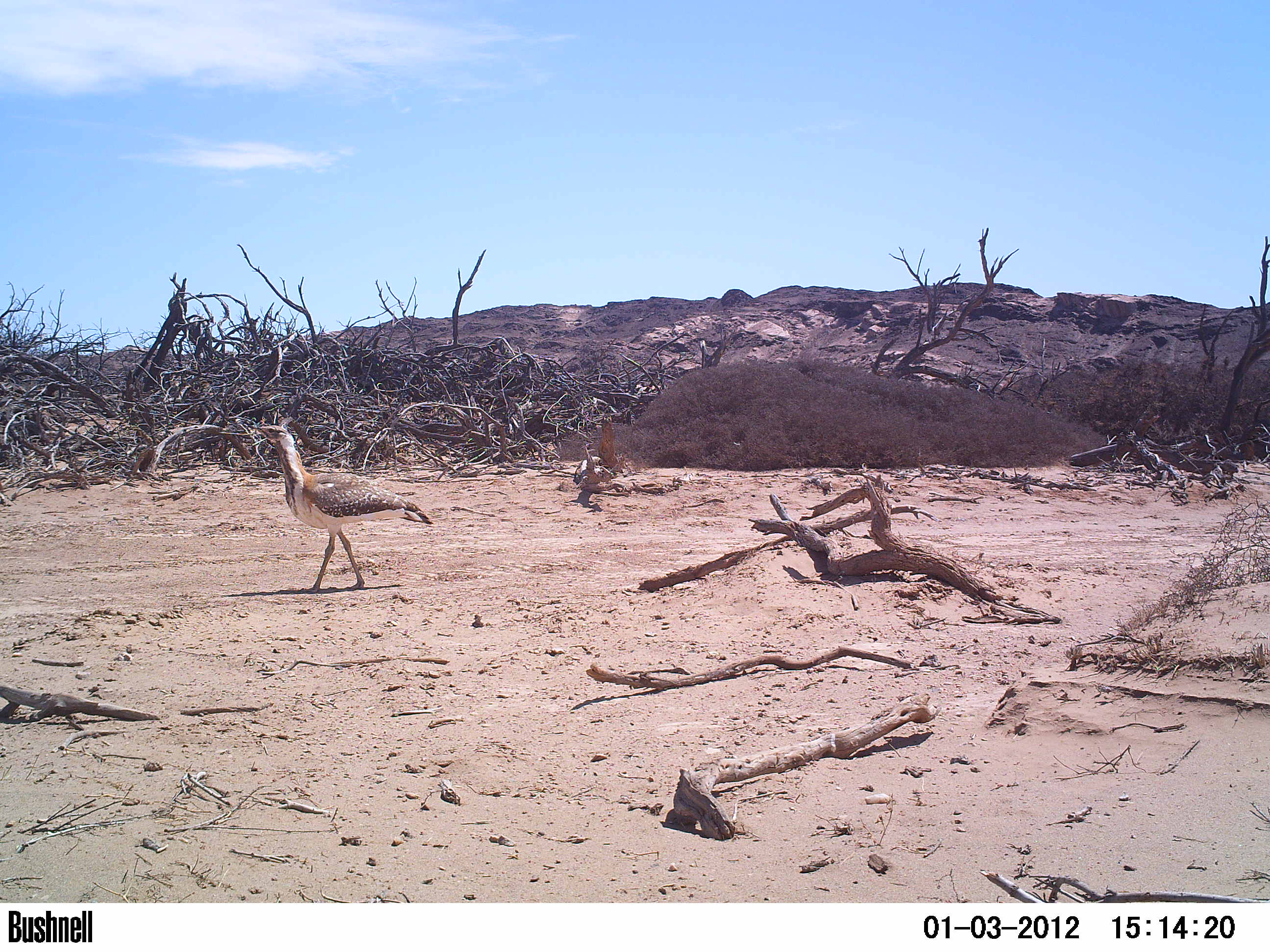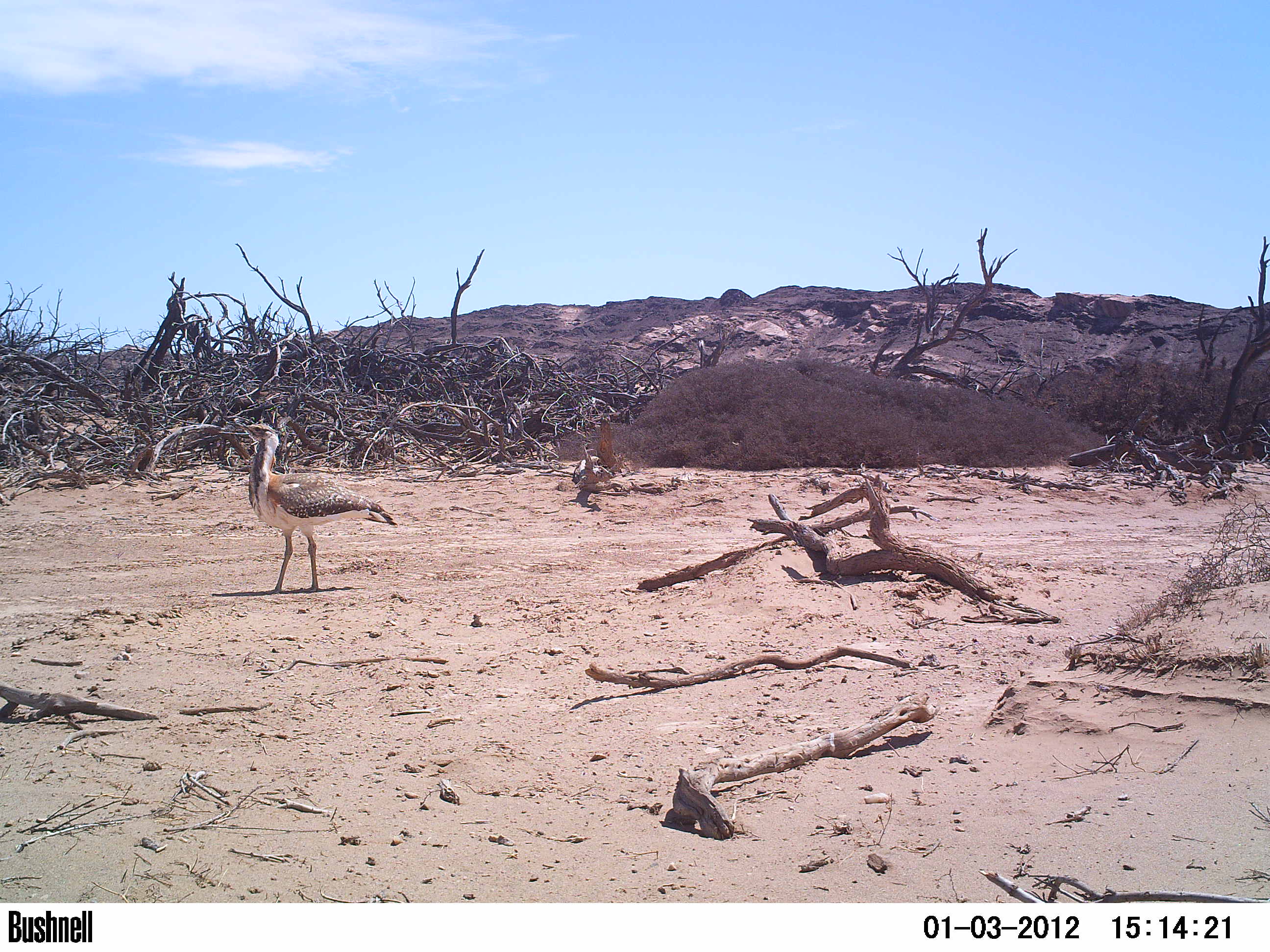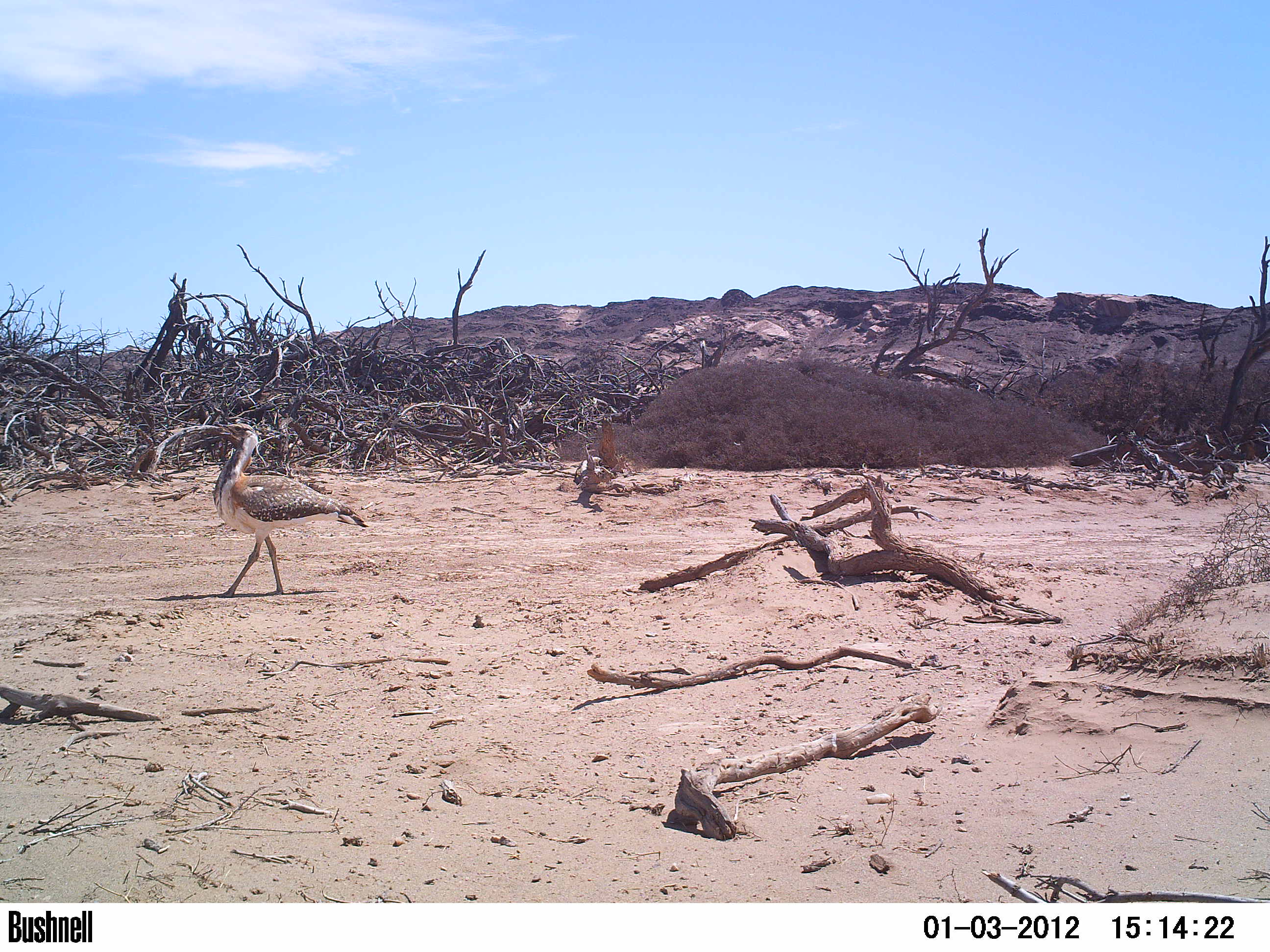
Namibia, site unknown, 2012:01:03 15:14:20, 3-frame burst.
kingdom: Animalia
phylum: Chordata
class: Aves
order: Otidiformes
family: Otididae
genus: Neotis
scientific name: Neotis ludwigii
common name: ludwig's bustard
Neotis ludwigii (ludwig's bustard).